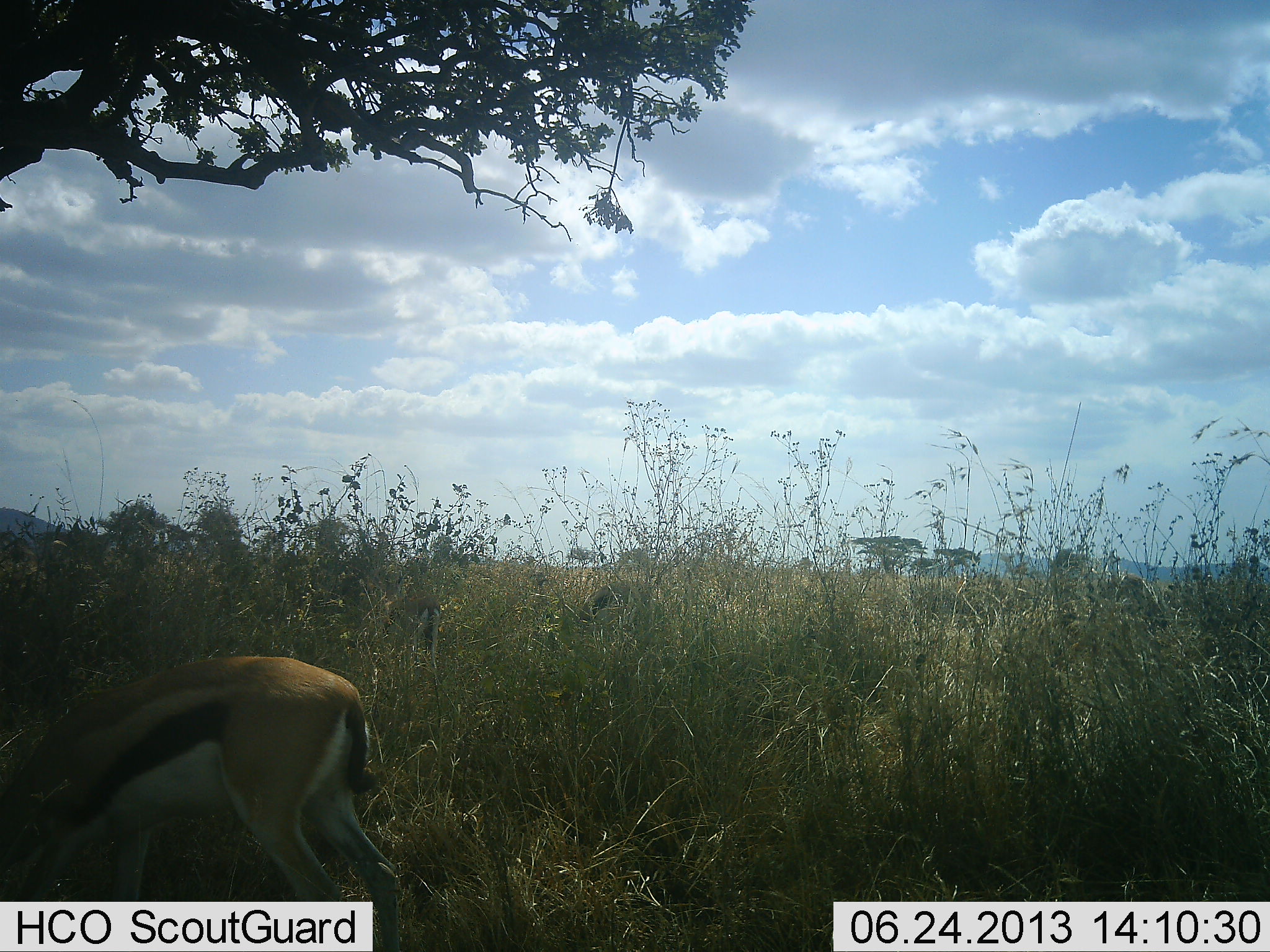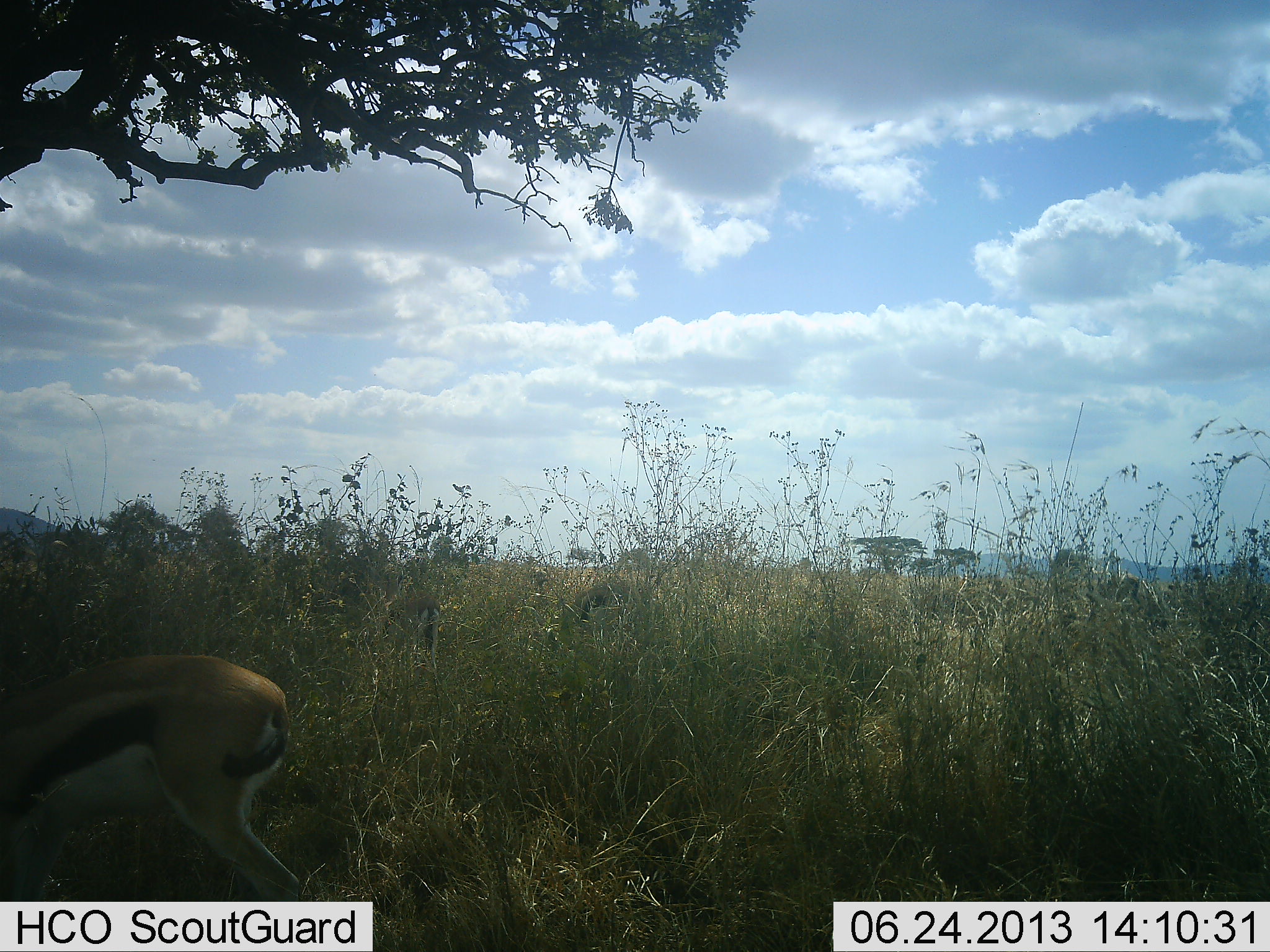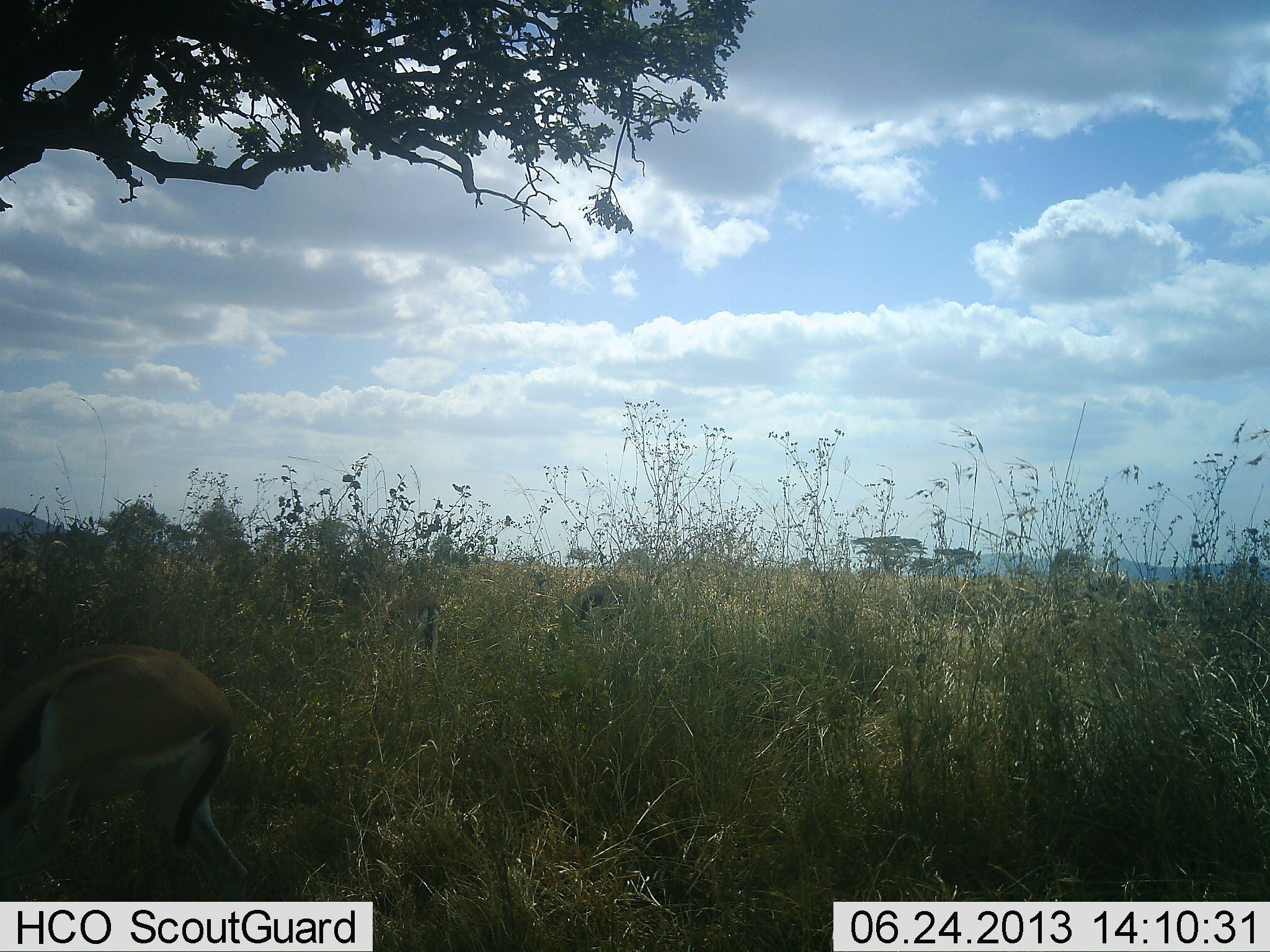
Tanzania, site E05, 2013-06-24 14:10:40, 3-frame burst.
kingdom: Animalia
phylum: Chordata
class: Mammalia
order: Artiodactyla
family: Bovidae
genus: Eudorcas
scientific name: Eudorcas thomsonii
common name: thomson's gazelle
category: gazellethomsons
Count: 3.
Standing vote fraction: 50%.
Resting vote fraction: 0%.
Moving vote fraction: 40%.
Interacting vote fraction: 0%.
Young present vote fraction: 0%.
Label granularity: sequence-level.